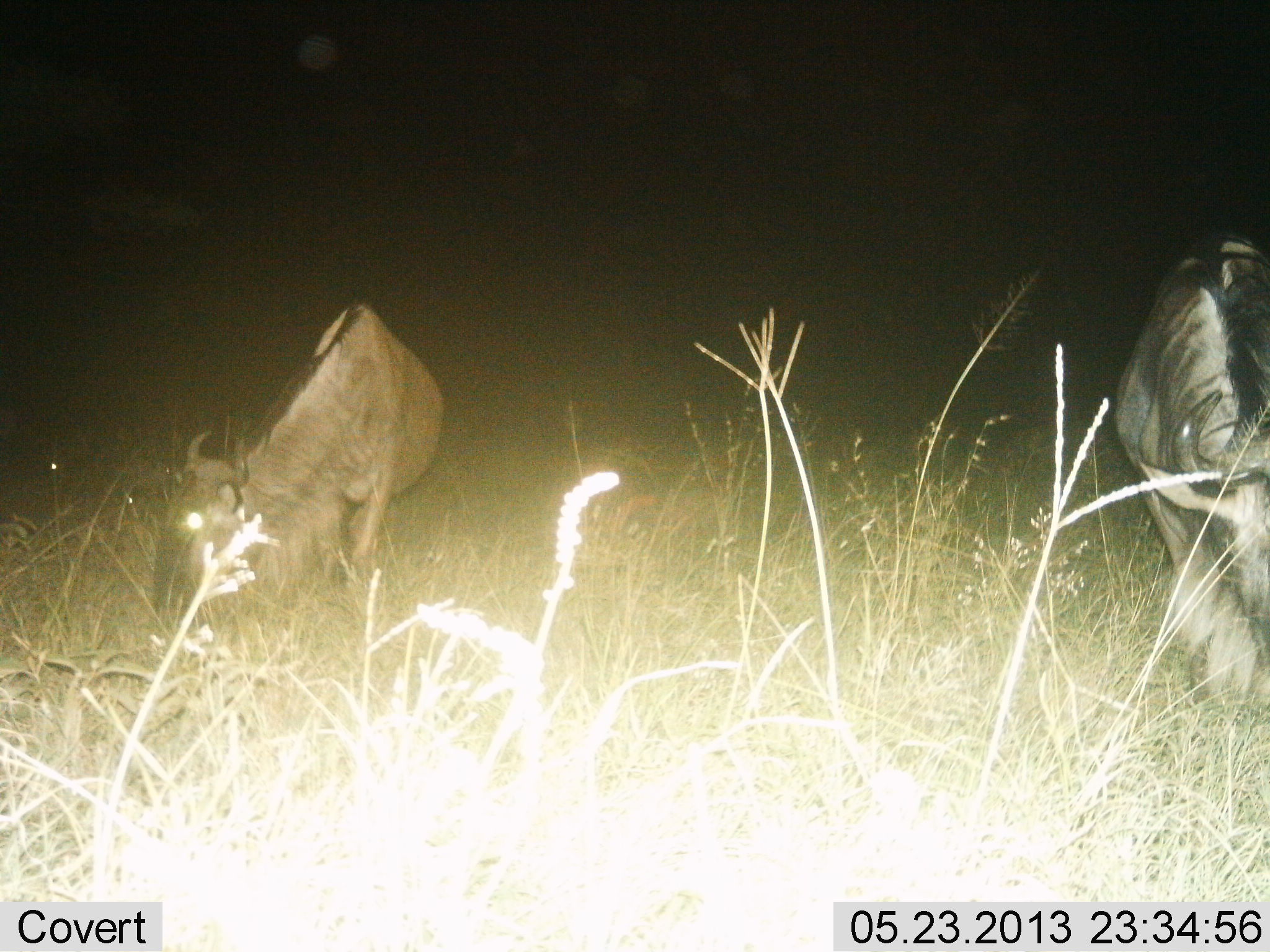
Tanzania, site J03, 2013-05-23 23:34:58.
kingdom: Animalia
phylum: Chordata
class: Mammalia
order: Artiodactyla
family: Bovidae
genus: Connochaetes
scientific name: Connochaetes taurinus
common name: blue wildebeest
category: wildebeest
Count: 2.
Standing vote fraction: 26%.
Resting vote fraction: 4%.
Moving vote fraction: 4%.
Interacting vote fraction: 0%.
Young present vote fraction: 0%.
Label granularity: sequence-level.